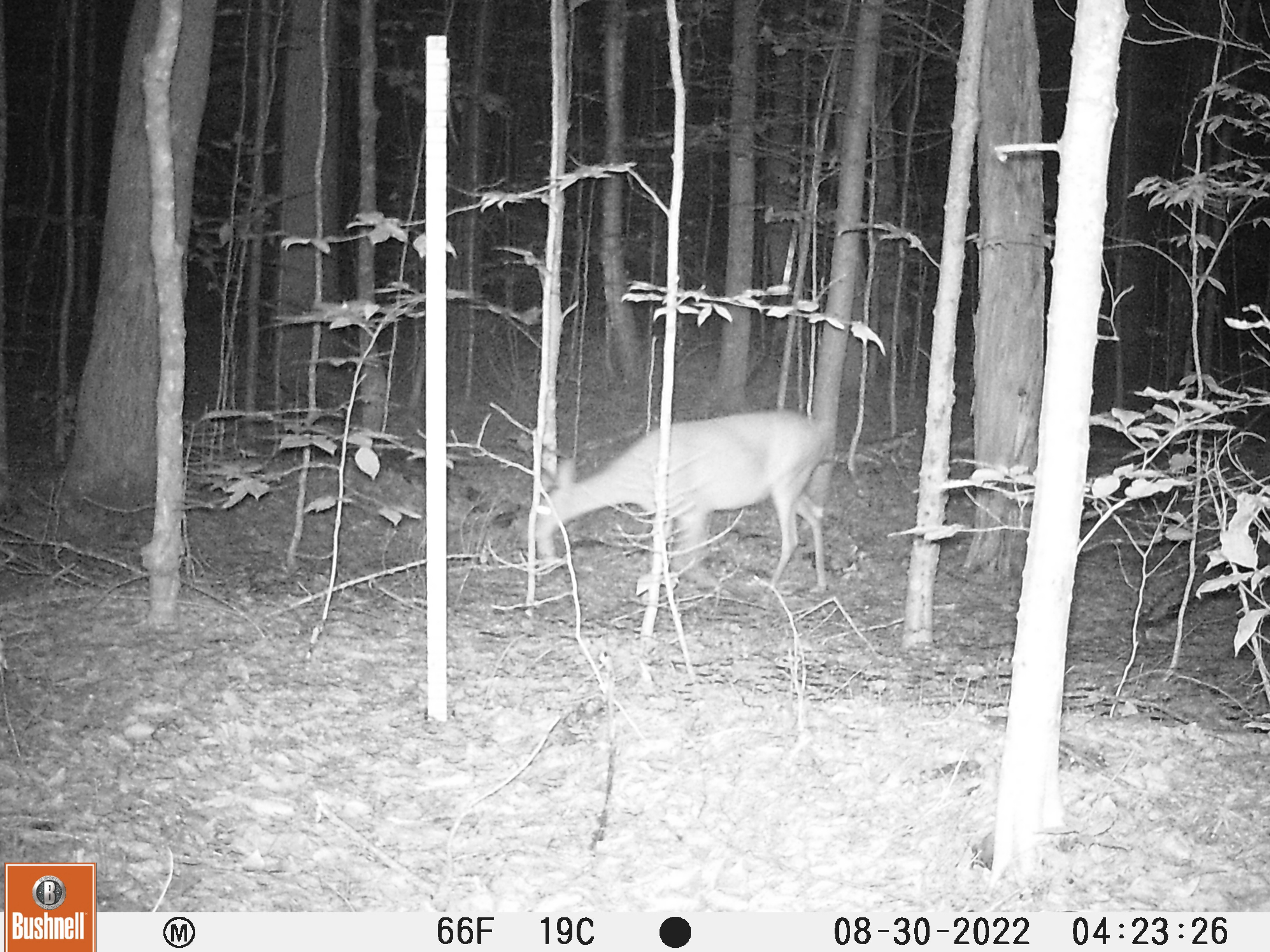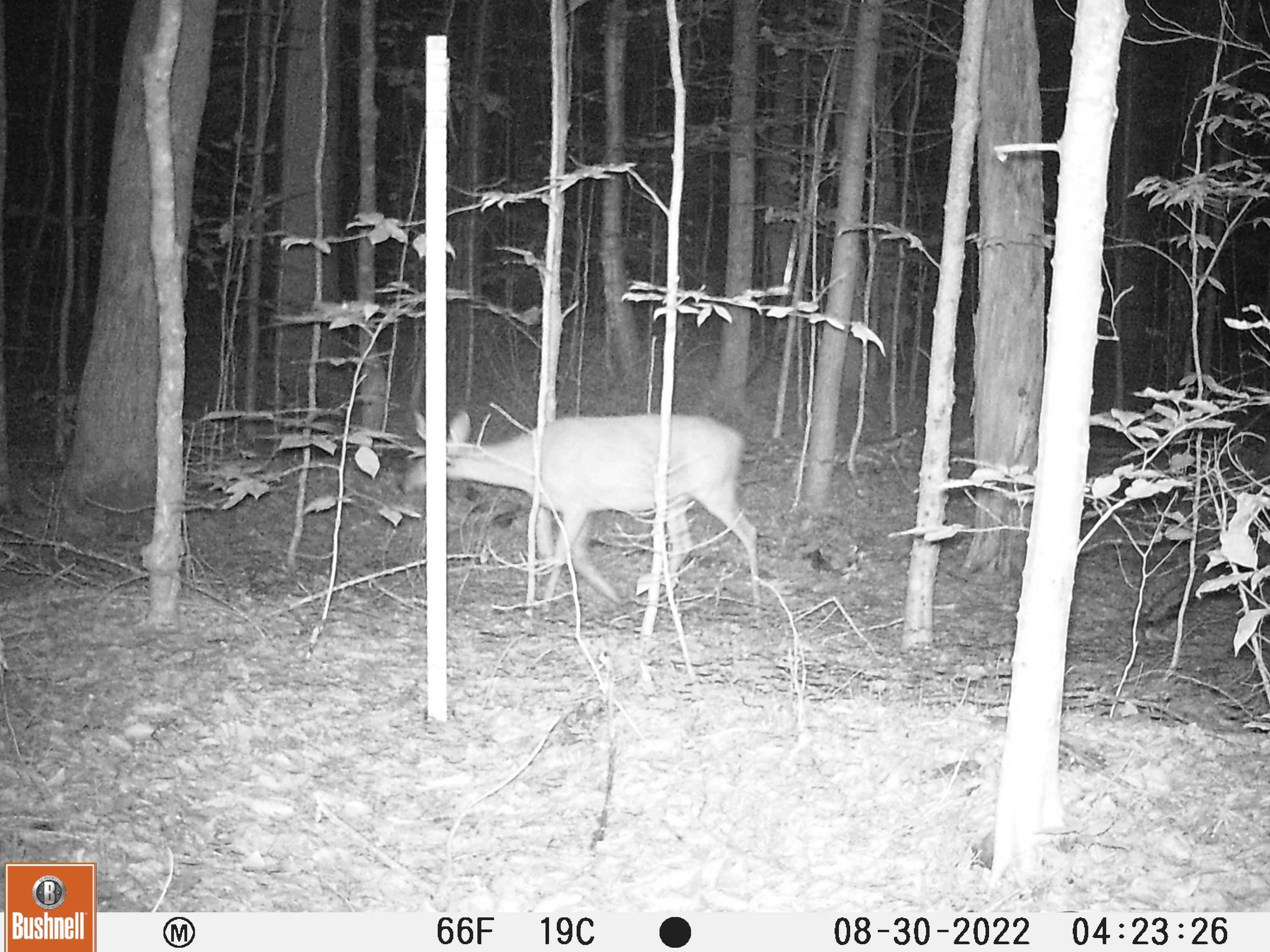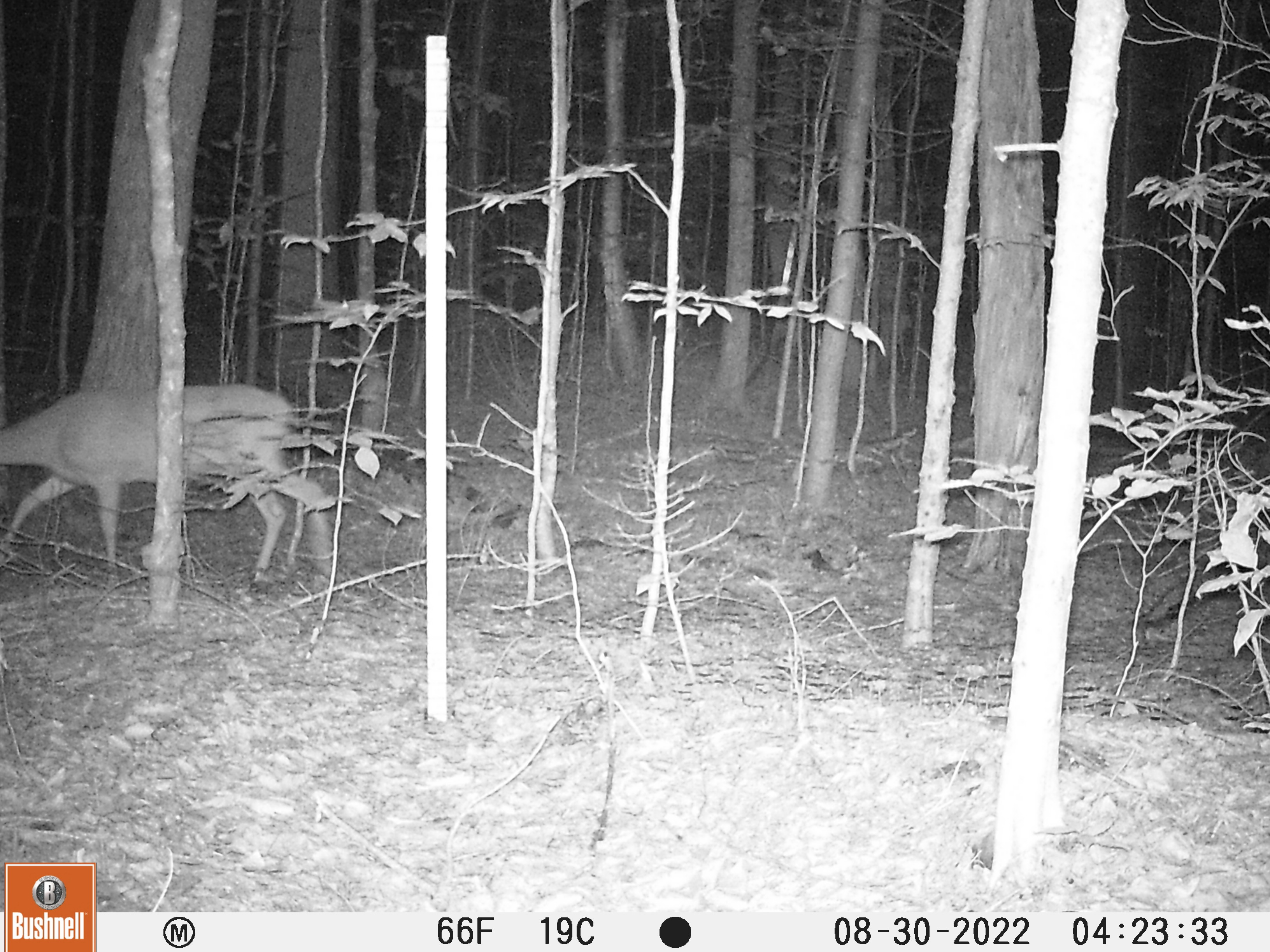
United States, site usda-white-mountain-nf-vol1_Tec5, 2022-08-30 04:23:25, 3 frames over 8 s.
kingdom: Animalia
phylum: Chordata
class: Mammalia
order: Artiodactyla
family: Cervidae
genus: Odocoileus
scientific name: Odocoileus virginianus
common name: white-tailed deer